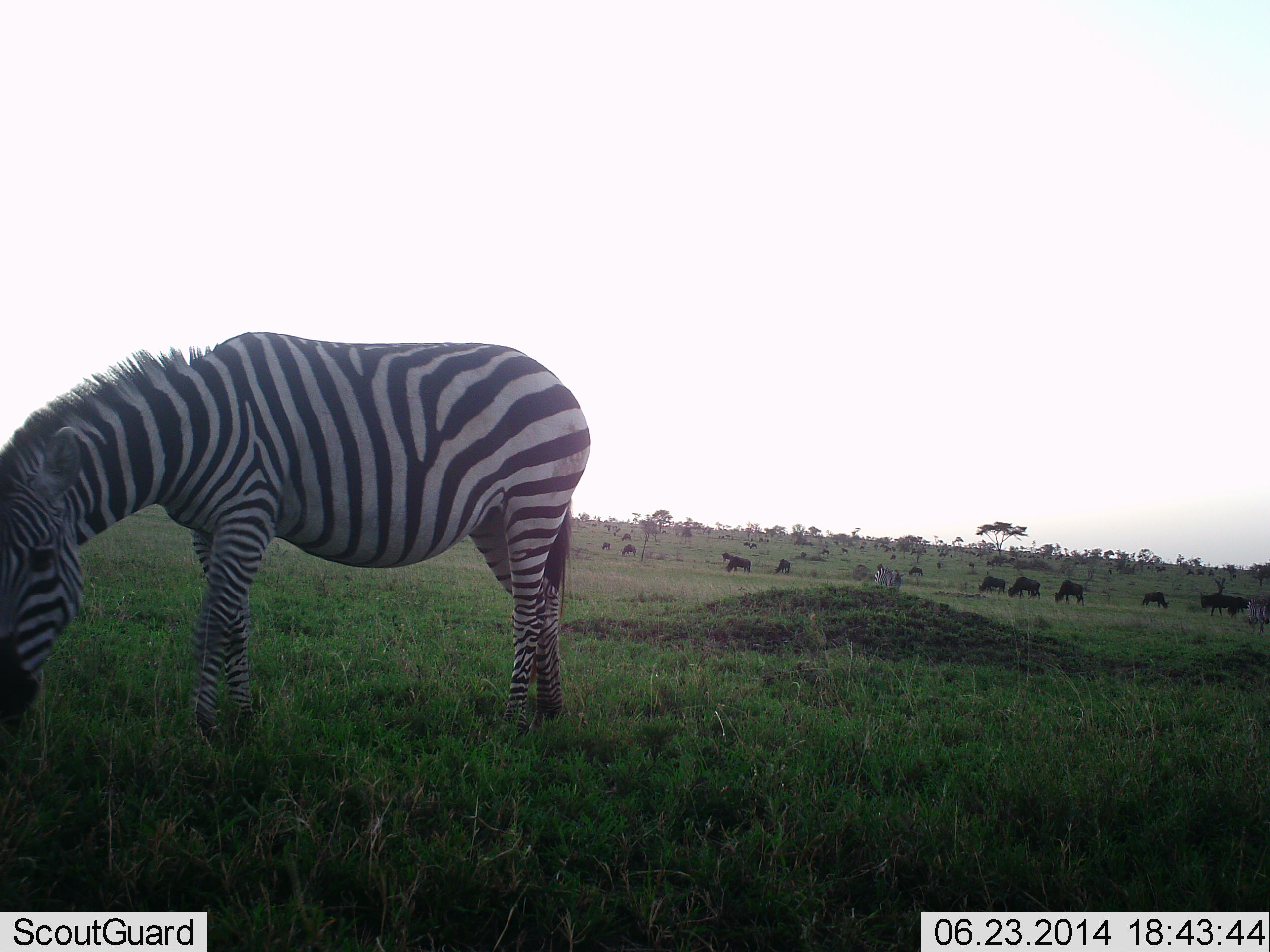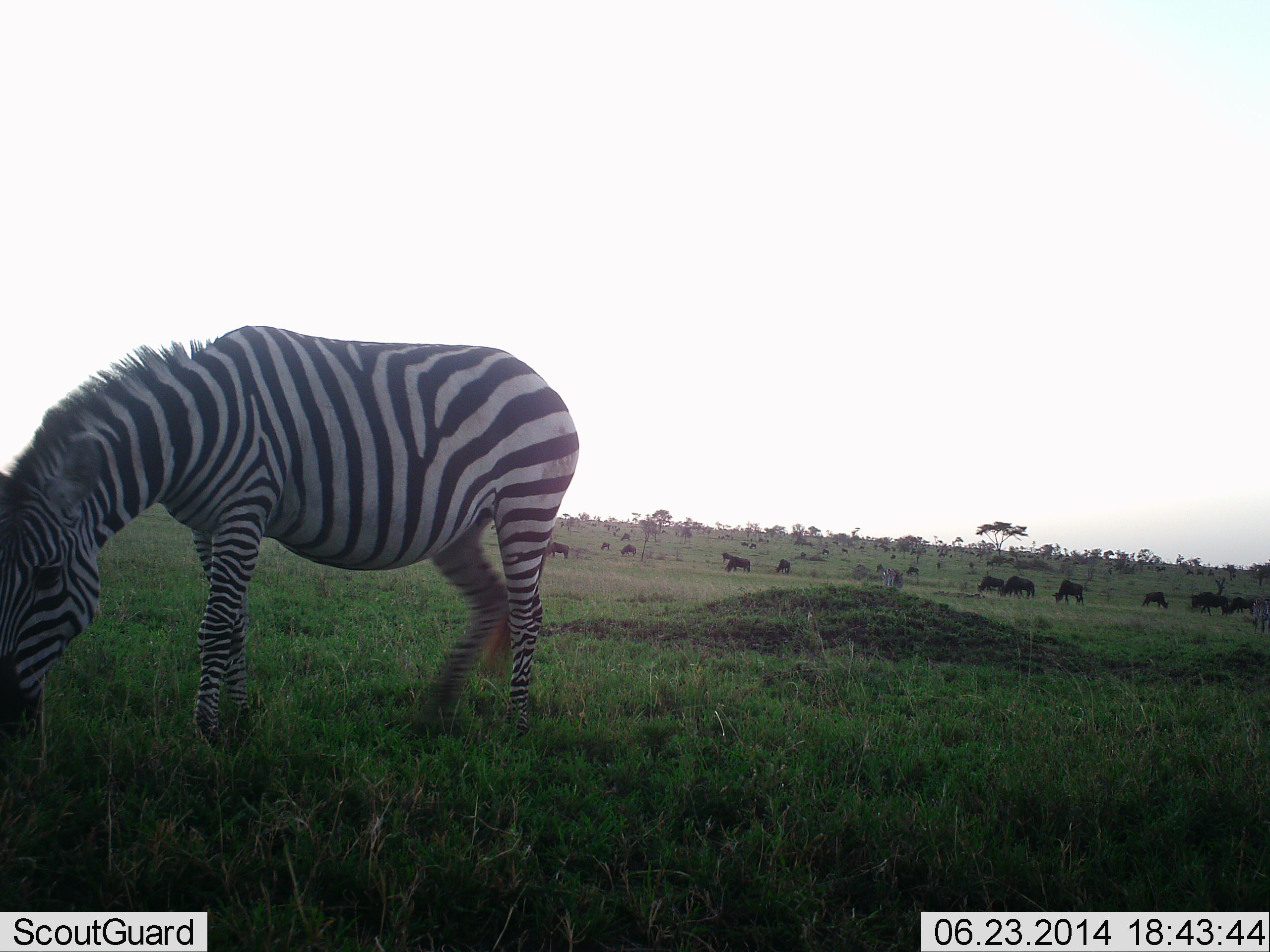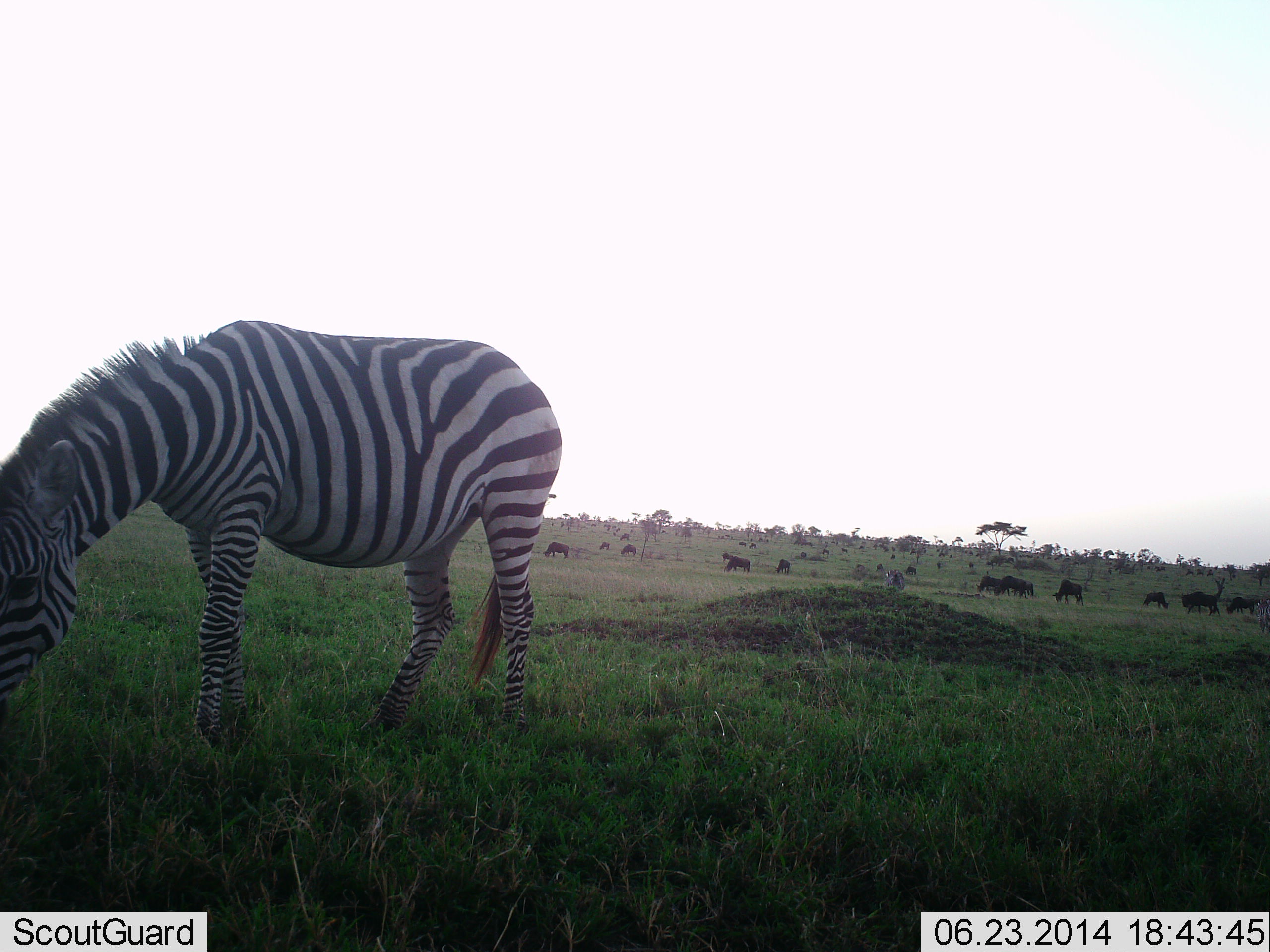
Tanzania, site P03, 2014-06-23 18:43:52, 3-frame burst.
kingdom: Animalia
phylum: Chordata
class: Mammalia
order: Artiodactyla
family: Bovidae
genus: Connochaetes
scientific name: Connochaetes taurinus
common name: blue wildebeest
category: wildebeest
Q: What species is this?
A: Wildebeest (blue wildebeest) (Connochaetes taurinus).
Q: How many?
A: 11-50.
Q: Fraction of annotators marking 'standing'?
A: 40%.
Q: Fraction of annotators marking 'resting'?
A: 0%.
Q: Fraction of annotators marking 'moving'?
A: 40%.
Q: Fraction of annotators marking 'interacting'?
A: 10%.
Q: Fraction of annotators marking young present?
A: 0%.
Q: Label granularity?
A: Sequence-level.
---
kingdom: Animalia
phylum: Chordata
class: Mammalia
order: Perissodactyla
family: Equidae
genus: Equus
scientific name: Equus quagga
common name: plains zebra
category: zebra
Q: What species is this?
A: Zebra (plains zebra) (Equus quagga).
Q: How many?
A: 1.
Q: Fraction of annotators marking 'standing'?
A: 14%.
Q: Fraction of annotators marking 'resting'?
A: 0%.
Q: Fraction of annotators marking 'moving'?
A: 0%.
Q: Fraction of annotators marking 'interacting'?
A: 0%.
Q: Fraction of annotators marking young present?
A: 0%.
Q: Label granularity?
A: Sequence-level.